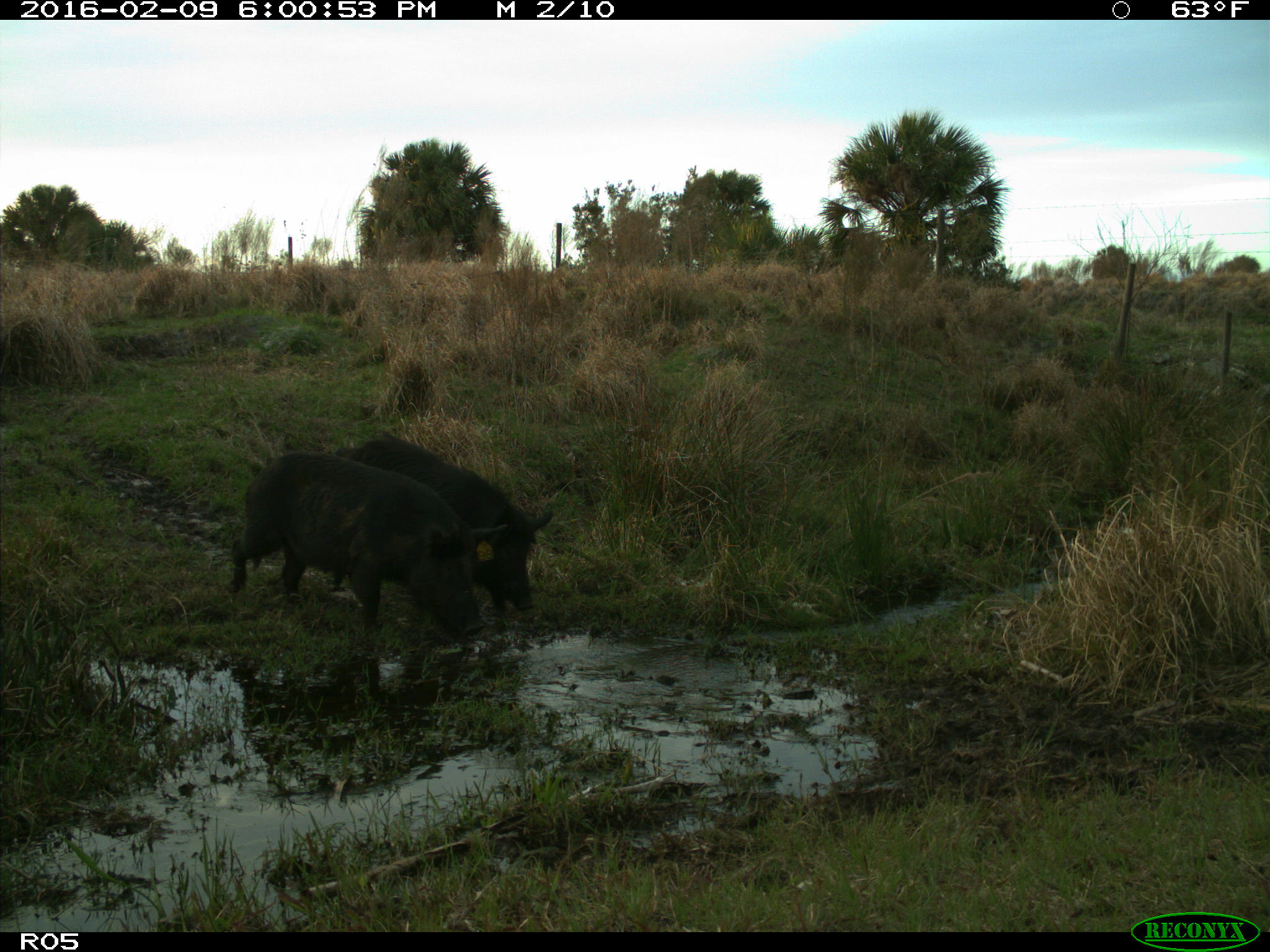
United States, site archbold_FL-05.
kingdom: Animalia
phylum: Chordata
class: Mammalia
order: Artiodactyla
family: Suidae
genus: Sus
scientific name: Sus scrofa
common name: wild boar